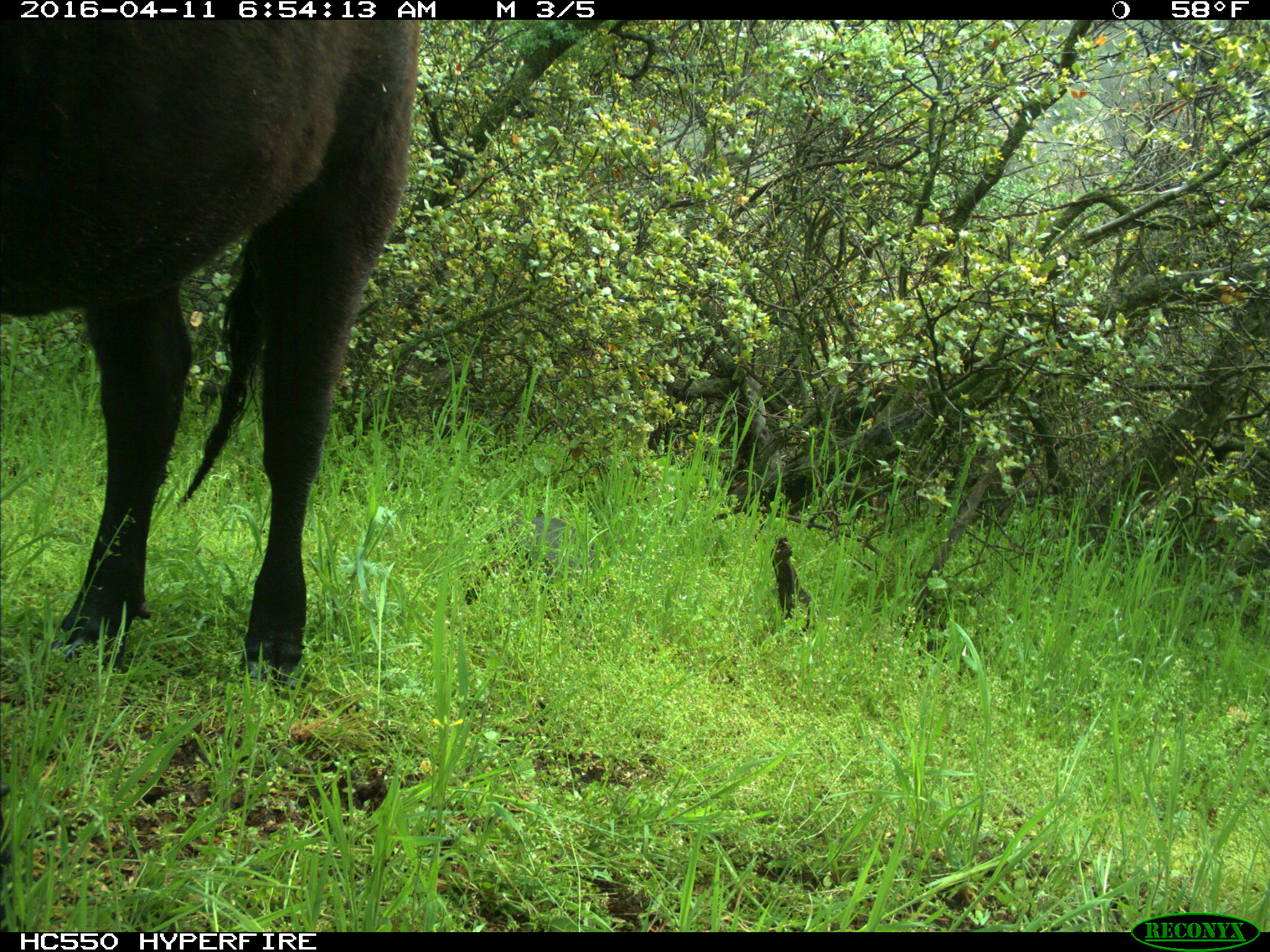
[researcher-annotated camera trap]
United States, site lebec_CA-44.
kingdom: Animalia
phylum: Chordata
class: Mammalia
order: Artiodactyla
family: Bovidae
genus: Bos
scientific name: Bos taurus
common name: domestic cow